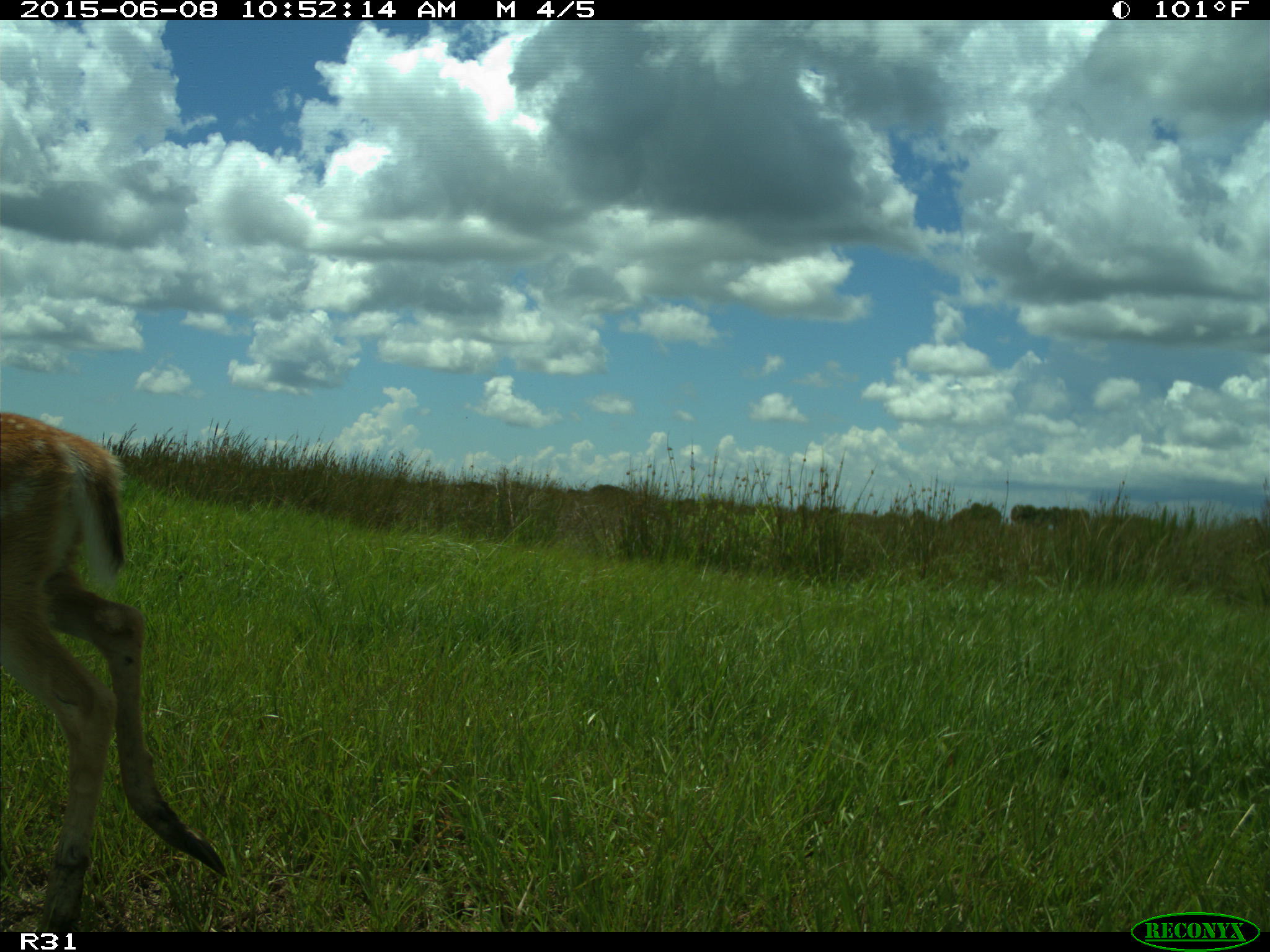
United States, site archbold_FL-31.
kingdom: Animalia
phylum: Chordata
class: Mammalia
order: Artiodactyla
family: Cervidae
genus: Odocoileus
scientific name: Odocoileus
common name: deer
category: unidentified deer